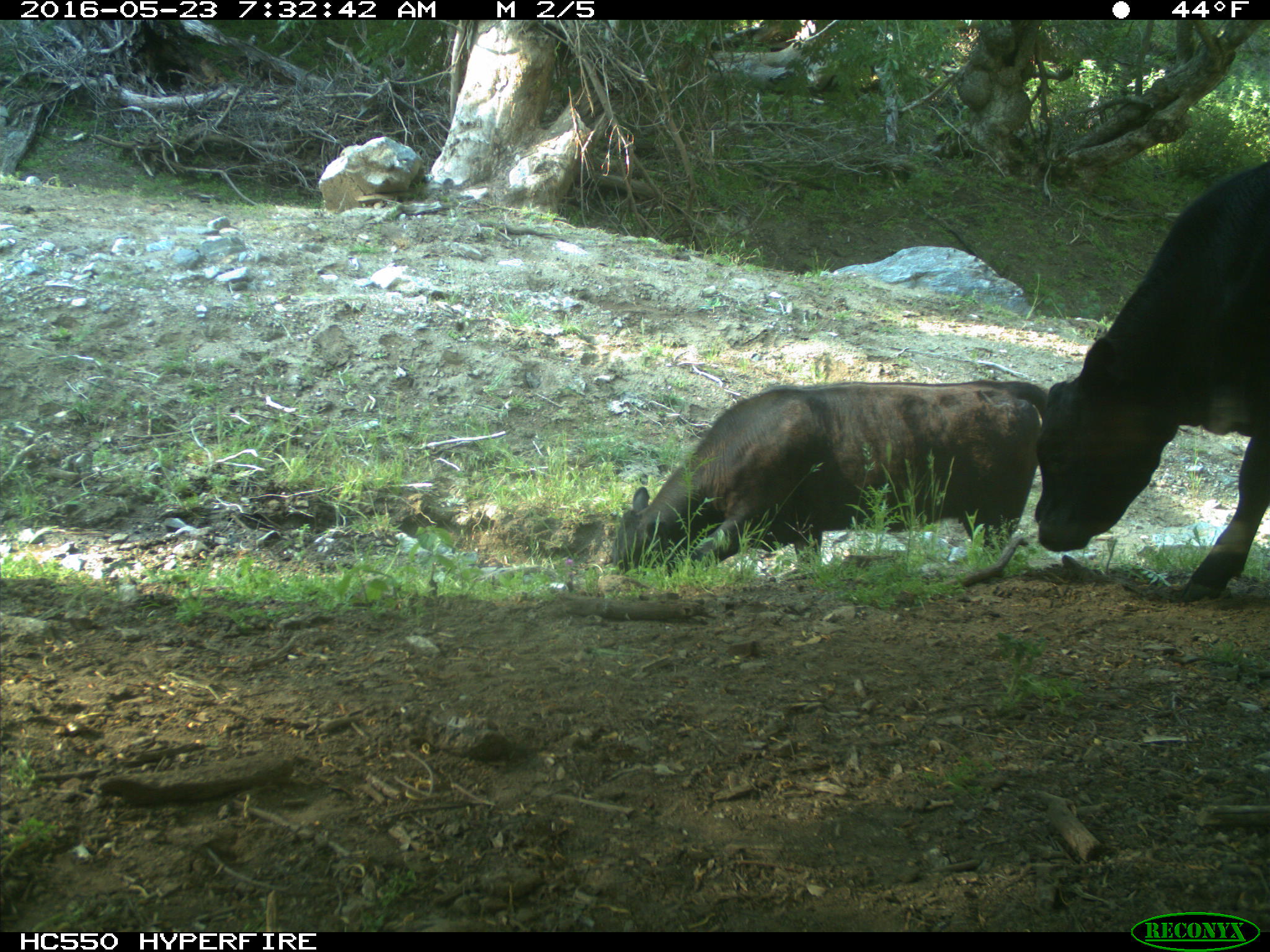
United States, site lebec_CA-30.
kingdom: Animalia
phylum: Chordata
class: Mammalia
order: Artiodactyla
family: Bovidae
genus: Bos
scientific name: Bos taurus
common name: domestic cow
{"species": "Bos taurus (domestic cow)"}